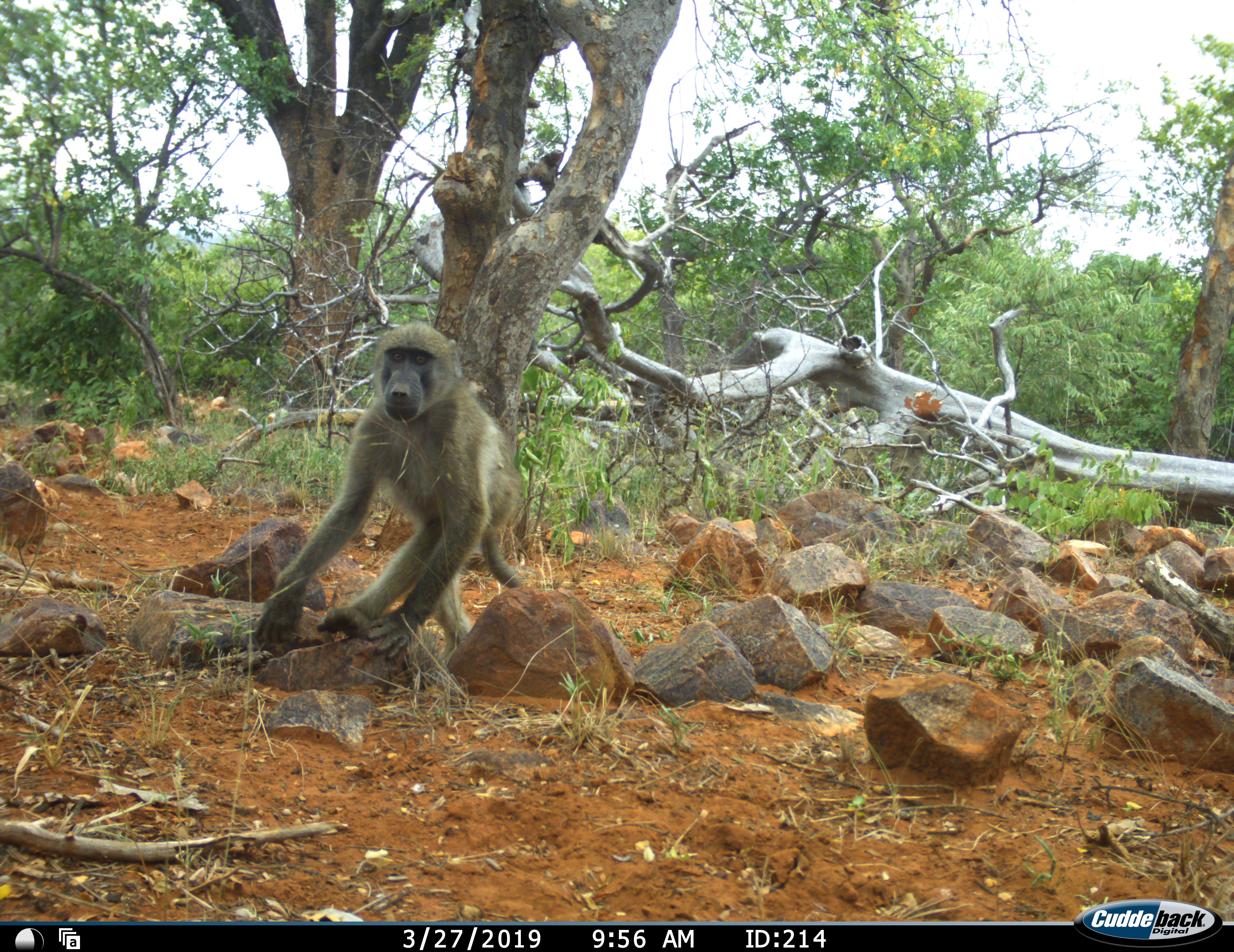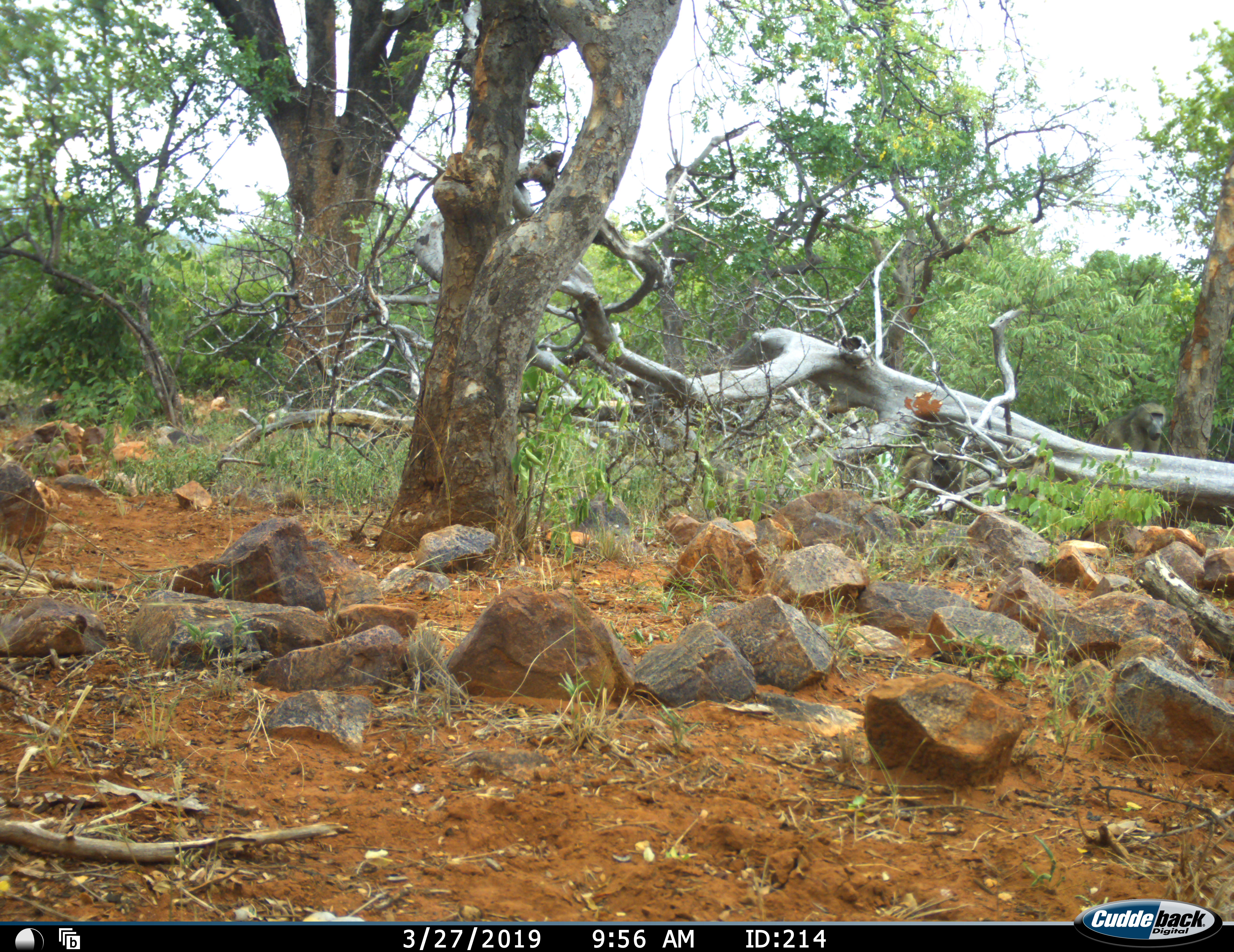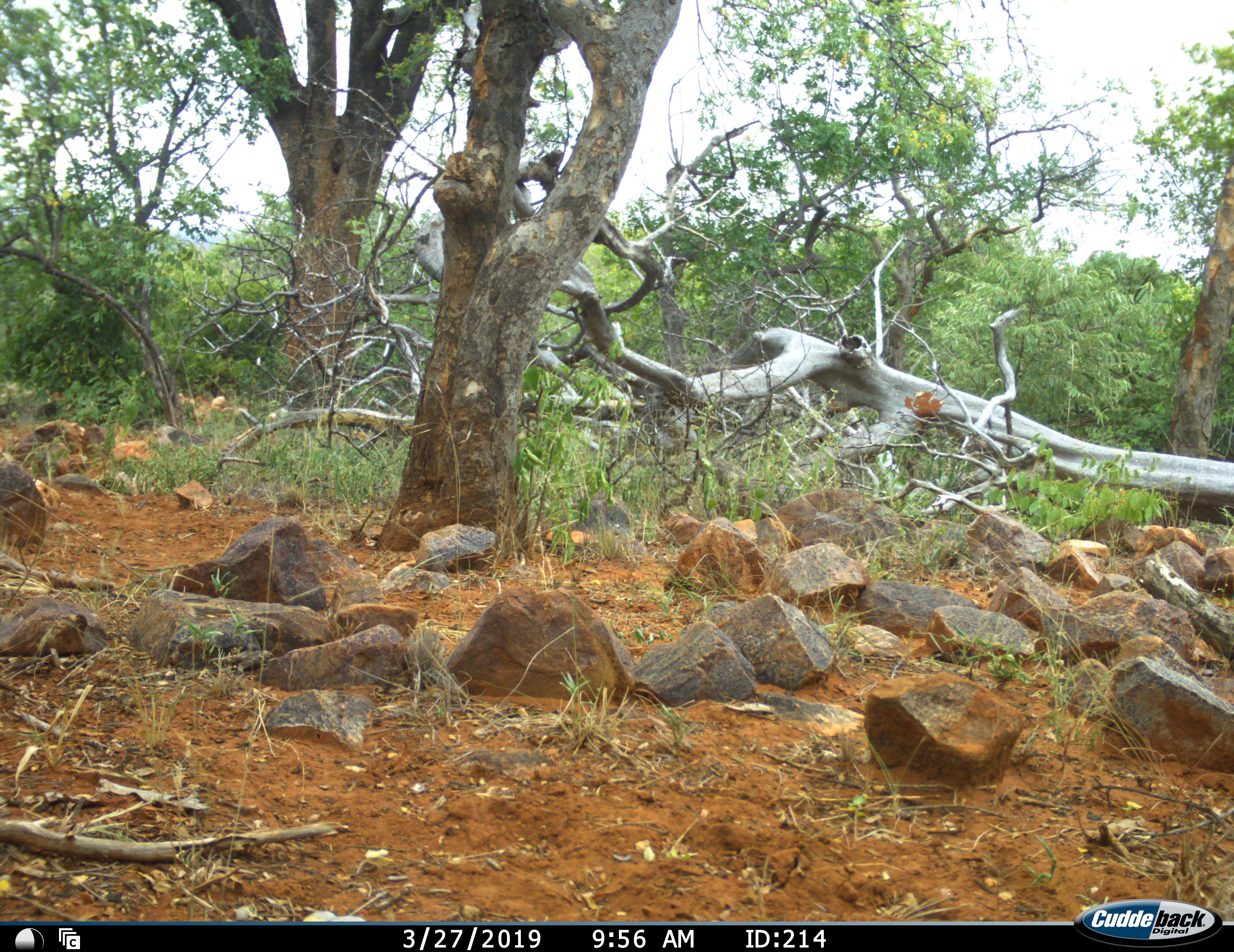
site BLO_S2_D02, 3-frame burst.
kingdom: Animalia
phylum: Chordata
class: Mammalia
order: Primates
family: Cercopithecidae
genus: Papio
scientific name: Papio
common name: baboon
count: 1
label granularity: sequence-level